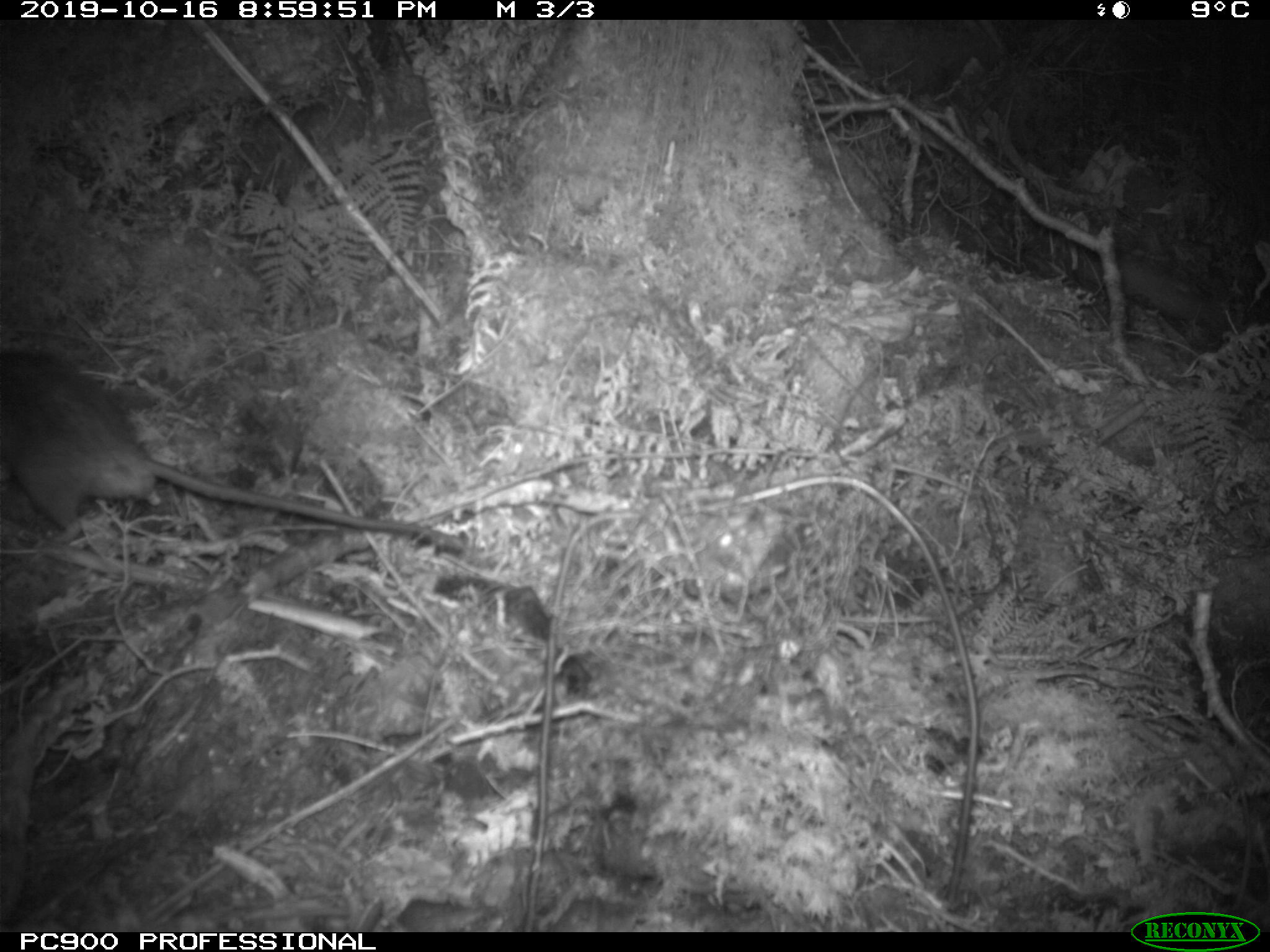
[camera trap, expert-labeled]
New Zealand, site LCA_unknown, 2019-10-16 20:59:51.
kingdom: Animalia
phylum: Chordata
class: Mammalia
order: Rodentia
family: Muridae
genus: Rattus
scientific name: Rattus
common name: rat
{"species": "rat (Rattus)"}